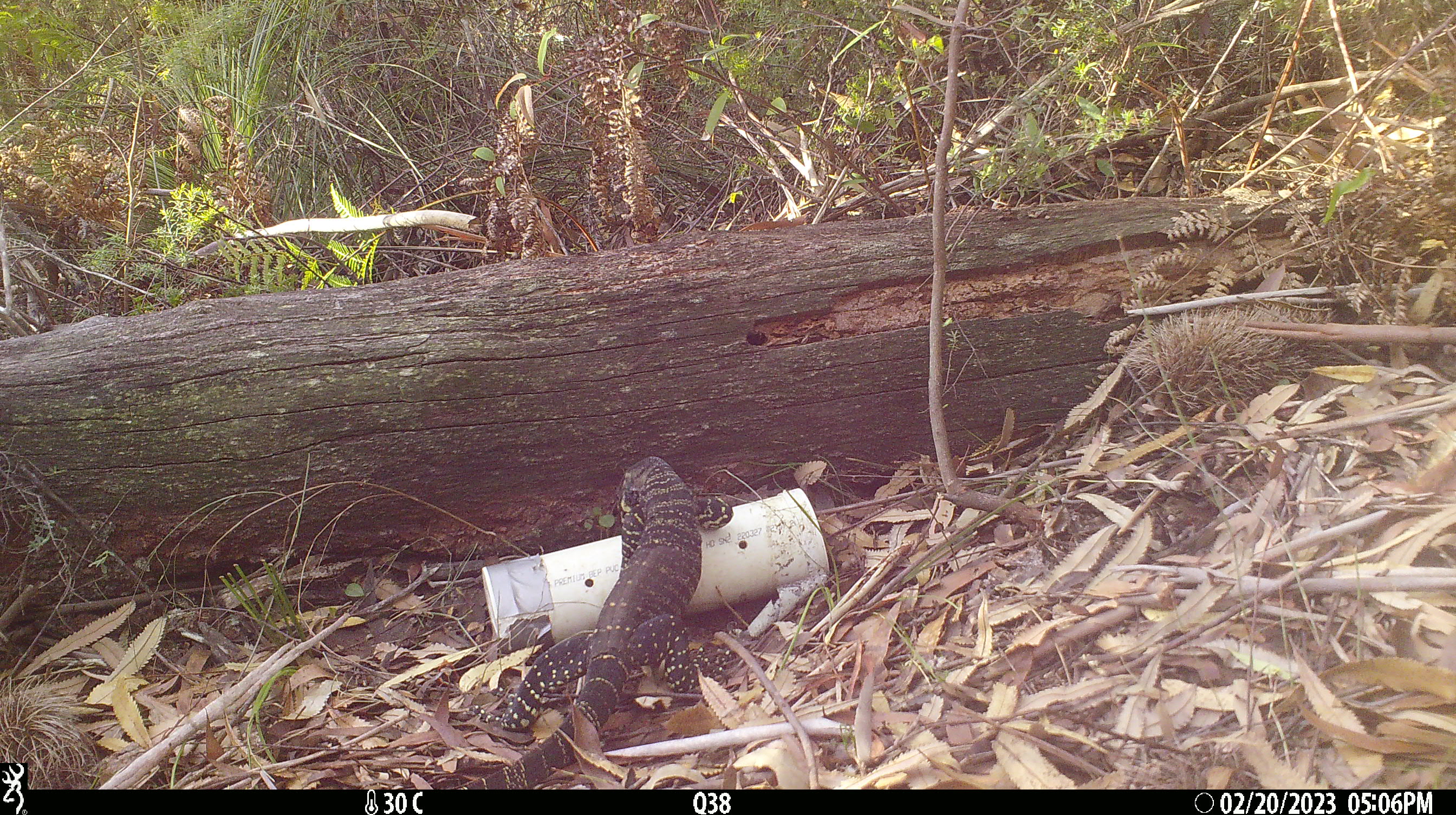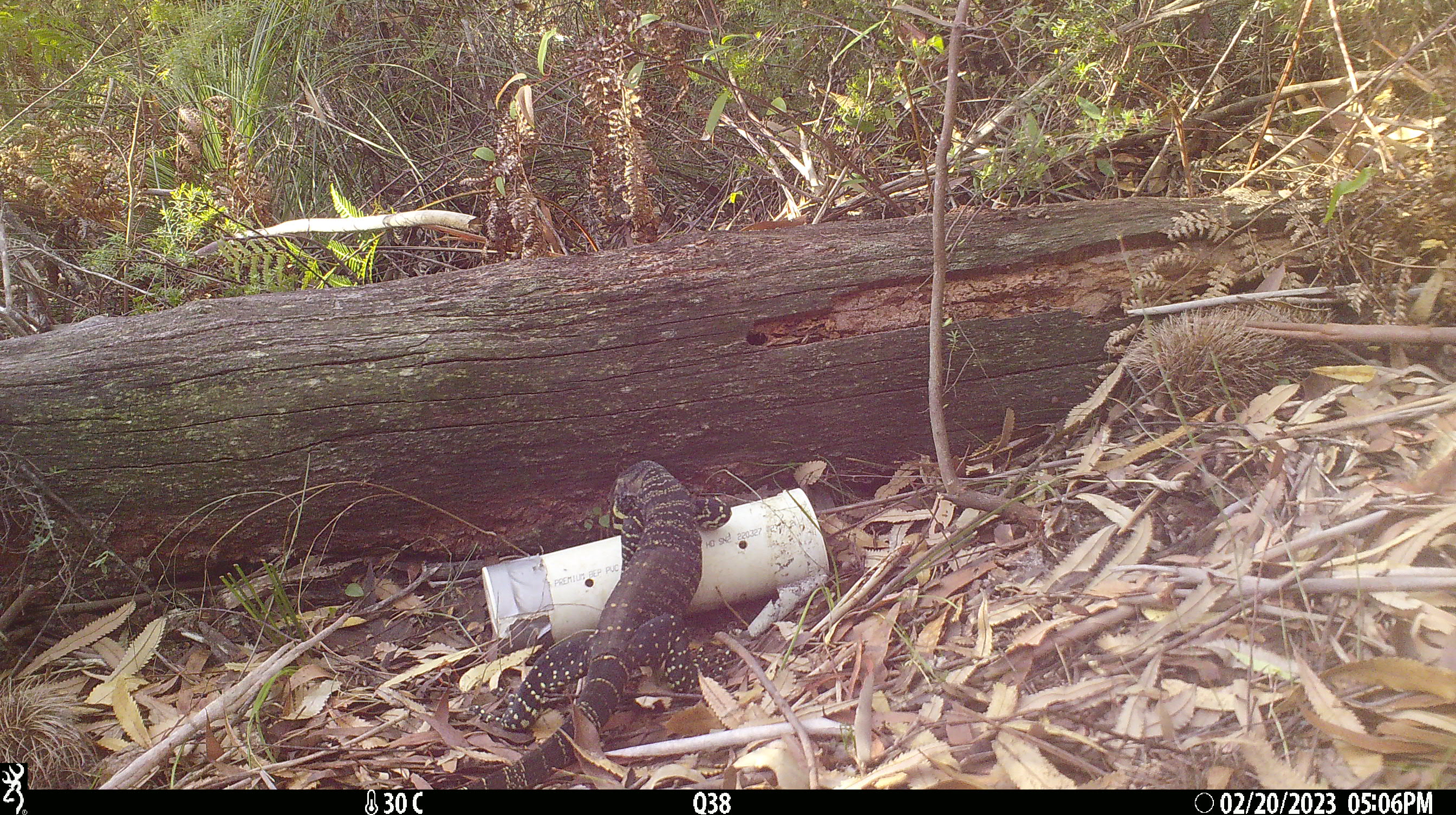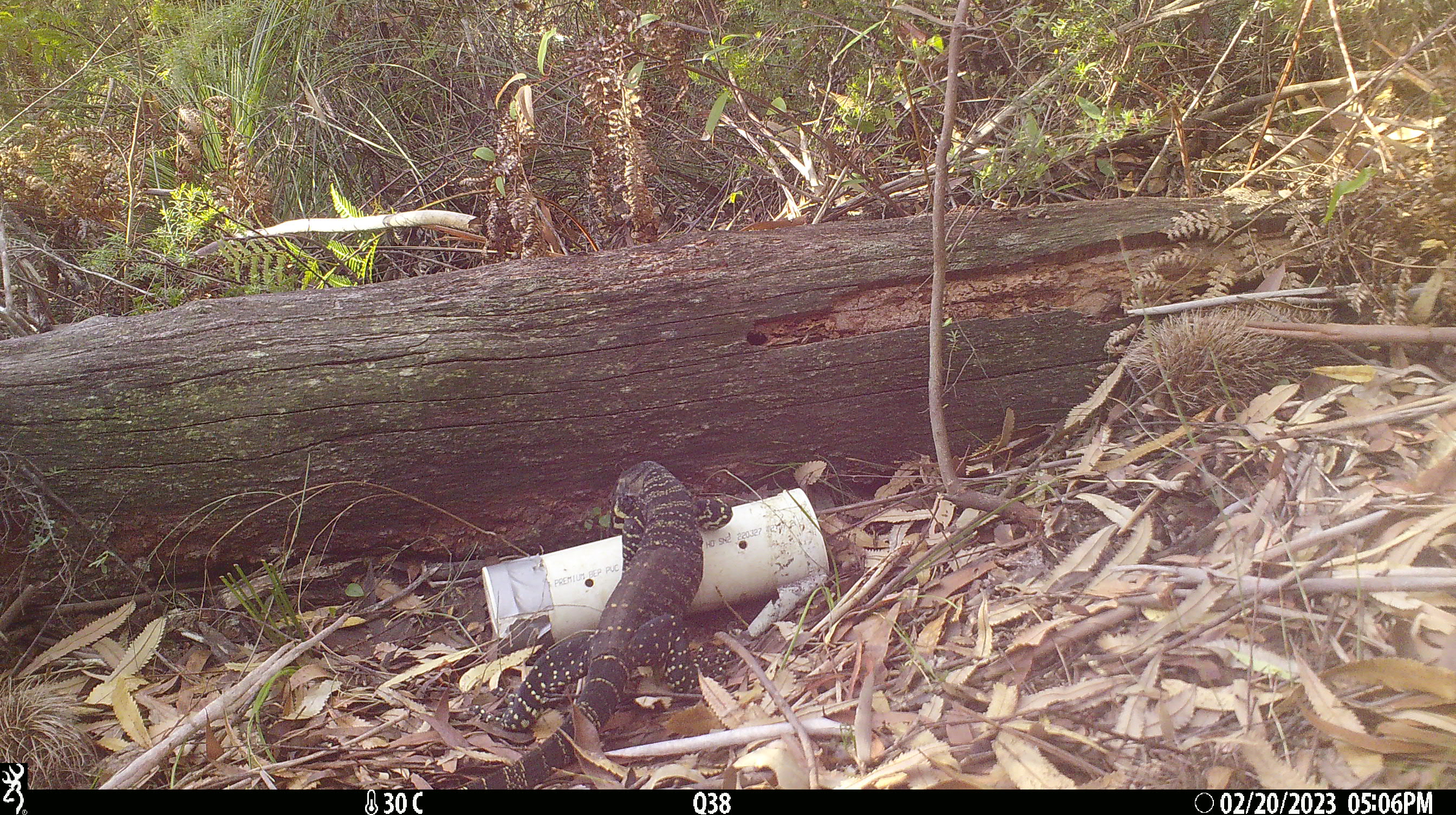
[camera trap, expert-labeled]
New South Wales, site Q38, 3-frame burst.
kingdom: Animalia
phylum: Chordata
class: Reptilia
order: Squamata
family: Varanidae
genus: Varanus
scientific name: Varanus varius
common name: lace monitor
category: goanna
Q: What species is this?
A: Goanna (lace monitor) (Varanus varius).